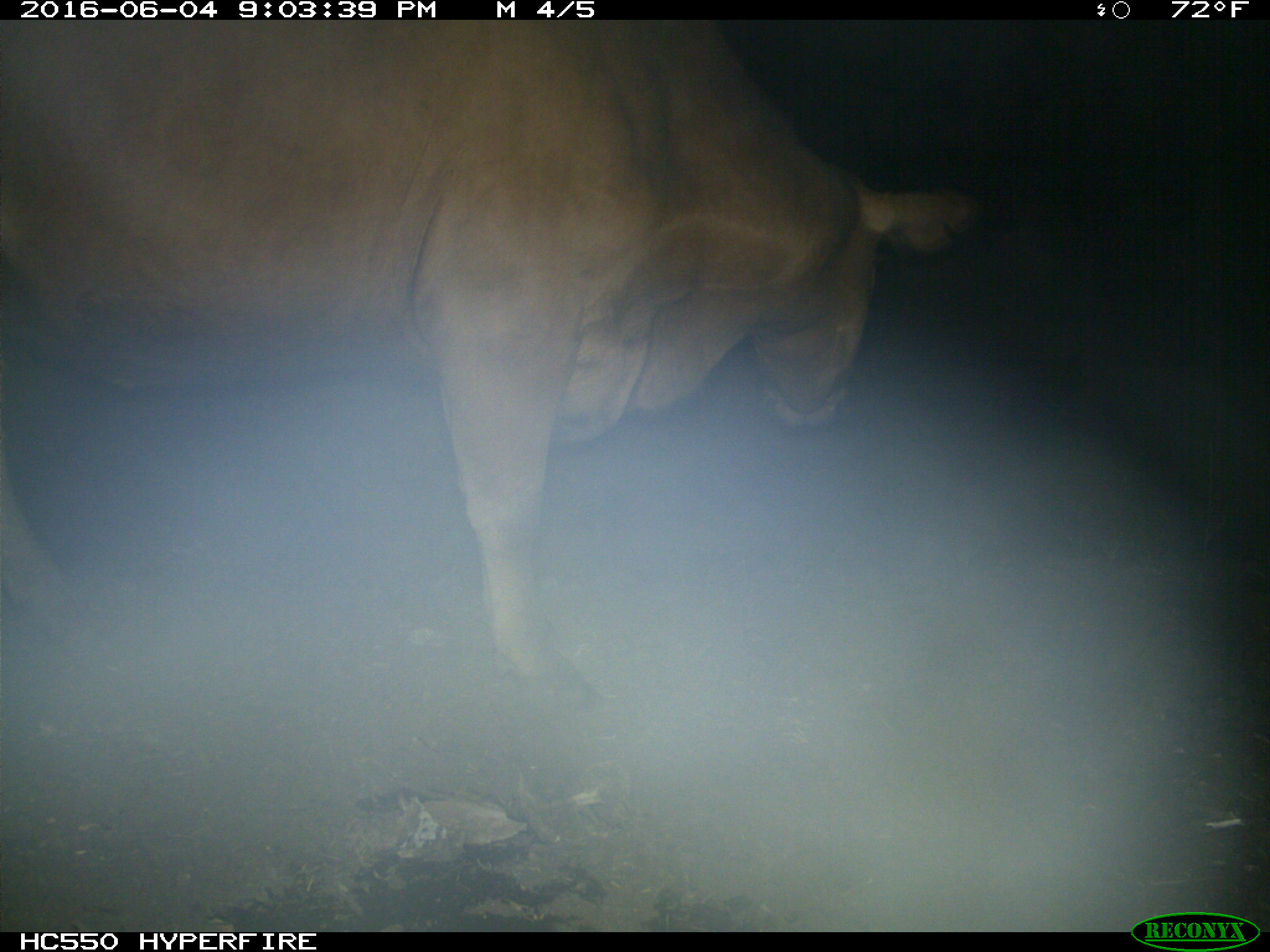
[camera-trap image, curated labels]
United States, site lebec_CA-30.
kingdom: Animalia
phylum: Chordata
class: Mammalia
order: Artiodactyla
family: Bovidae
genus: Bos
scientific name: Bos taurus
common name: domestic cow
Bos taurus (domestic cow).